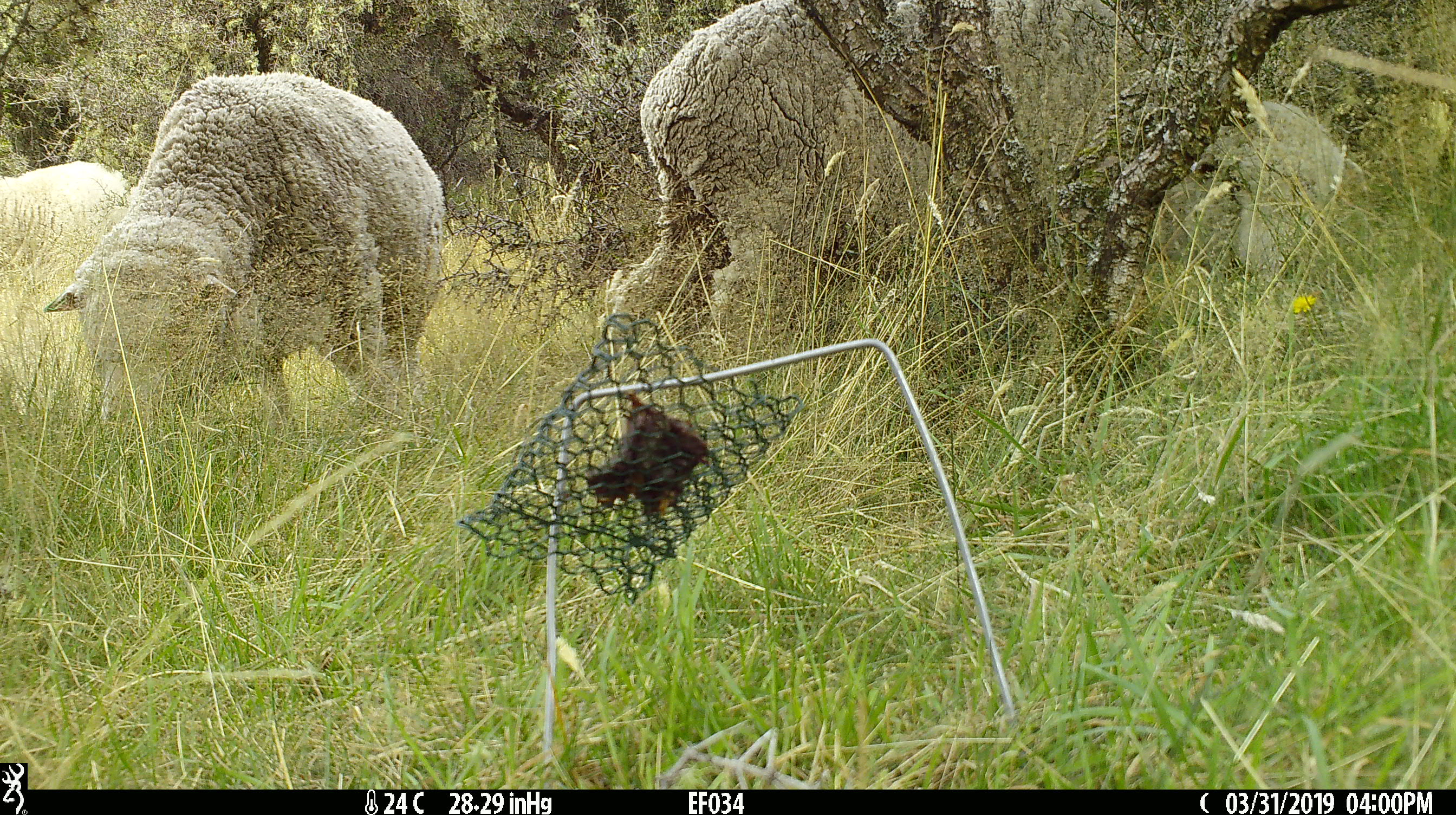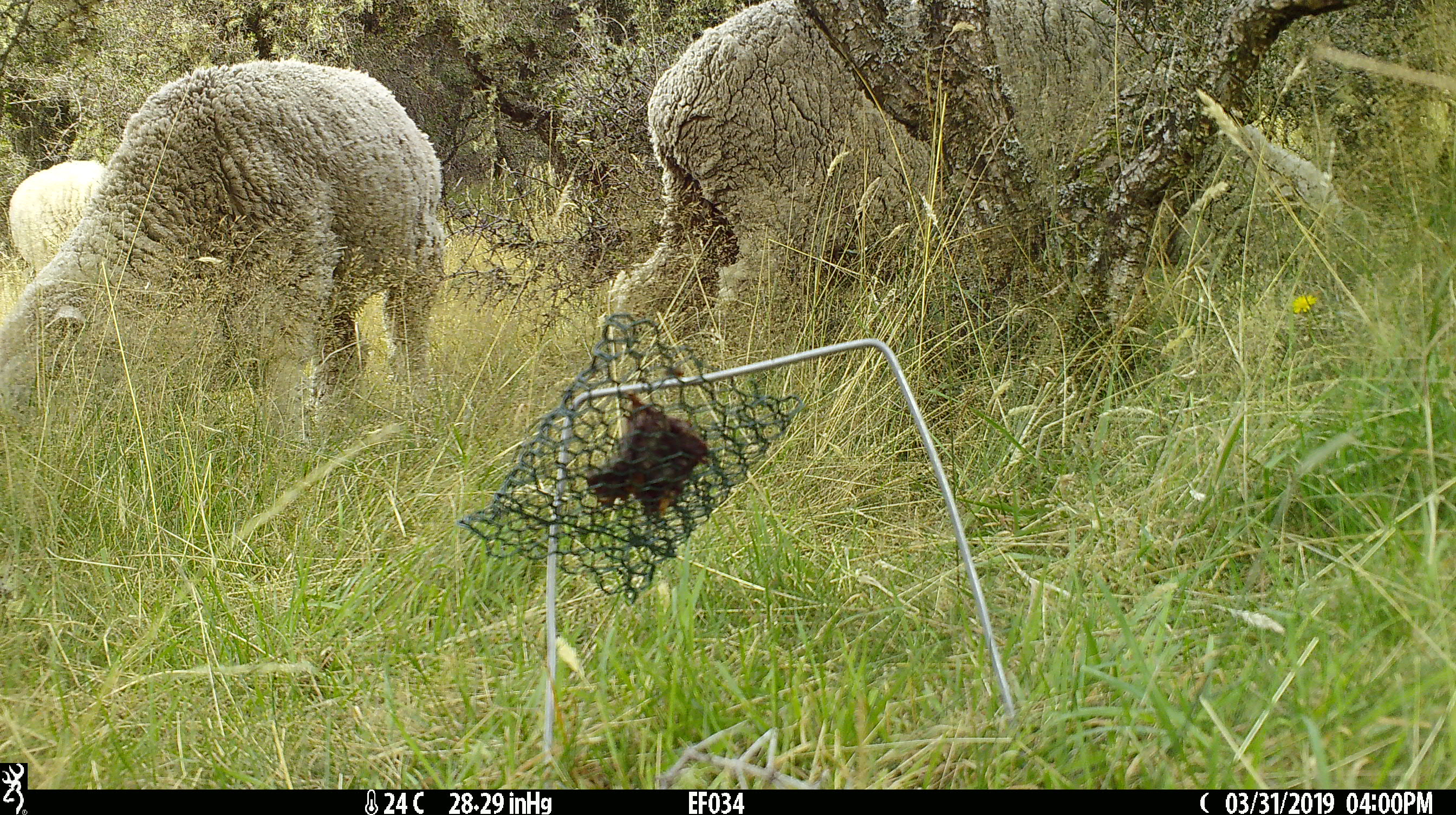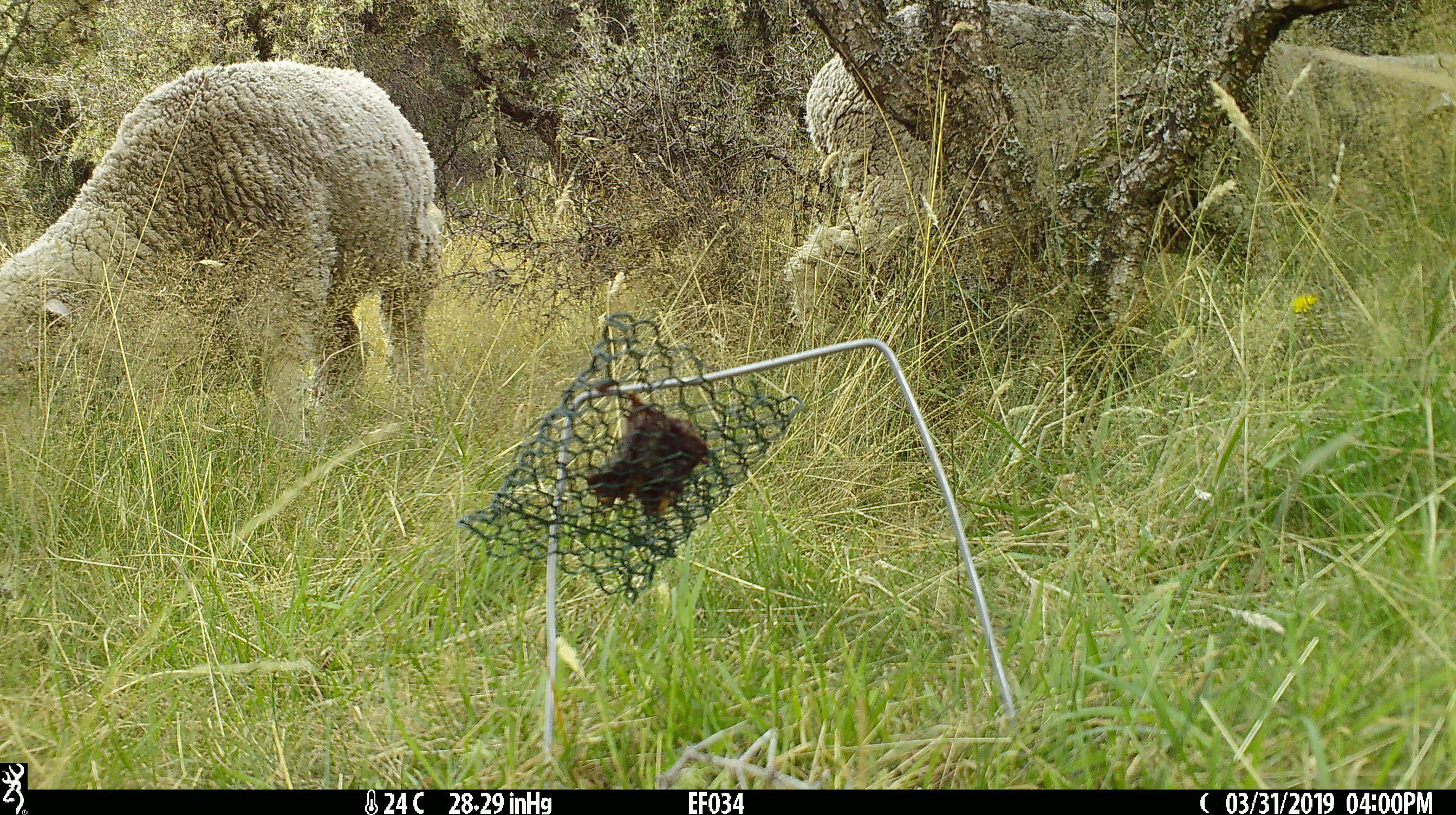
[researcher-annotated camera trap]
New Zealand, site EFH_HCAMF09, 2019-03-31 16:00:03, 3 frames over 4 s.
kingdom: Animalia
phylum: Chordata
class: Mammalia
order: Artiodactyla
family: Bovidae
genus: Ovis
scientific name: Ovis aries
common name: domestic sheep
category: sheep